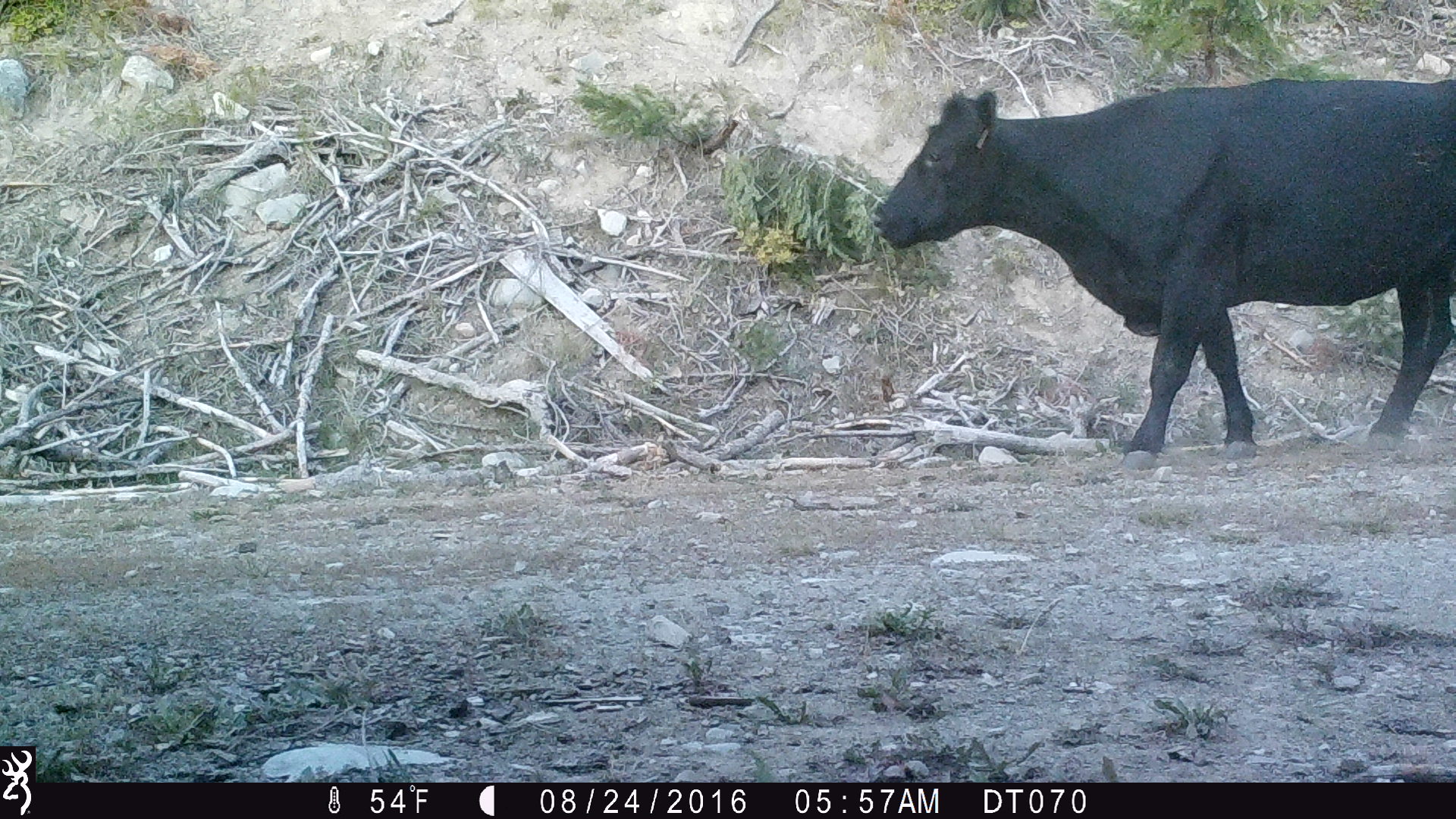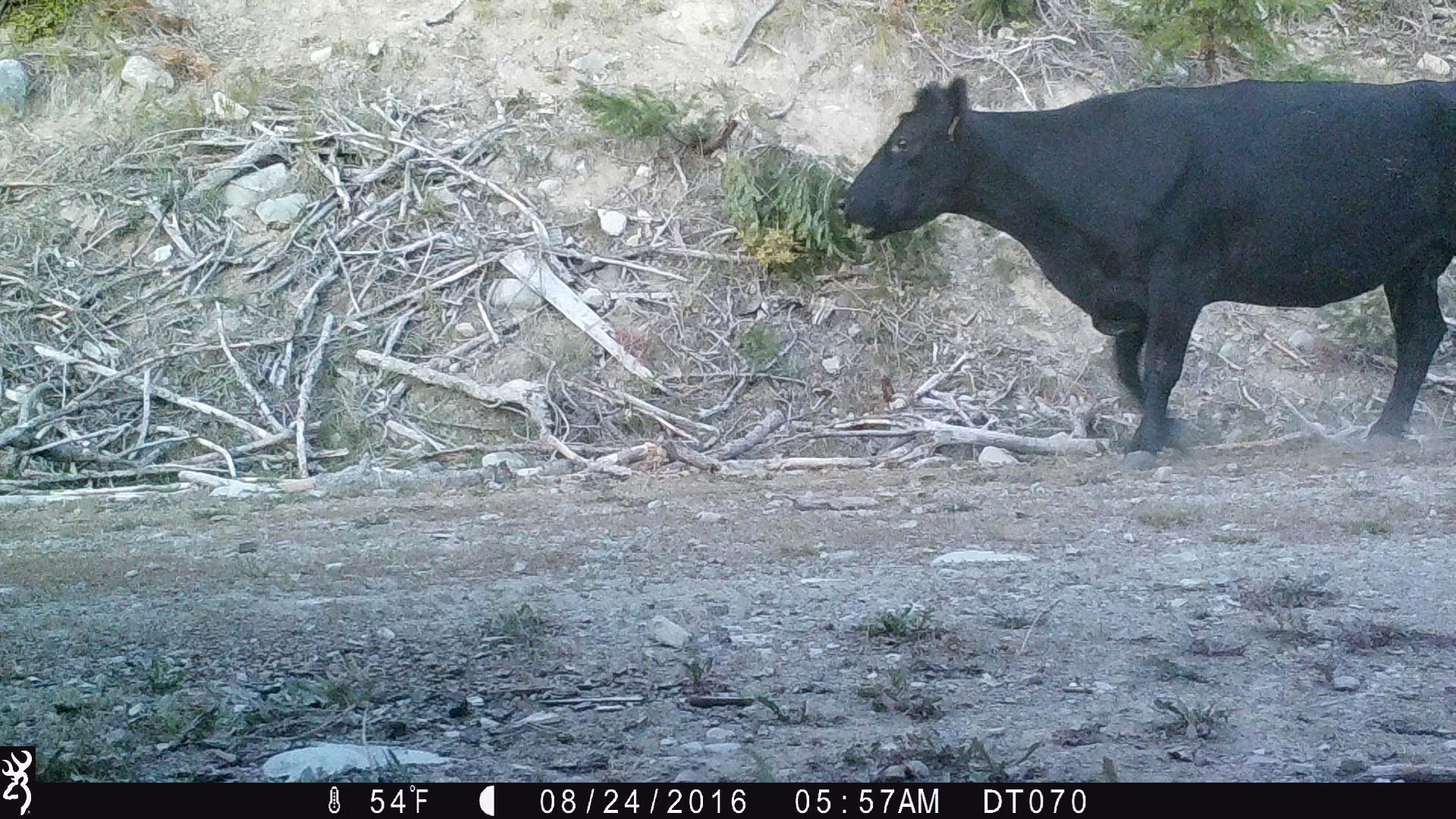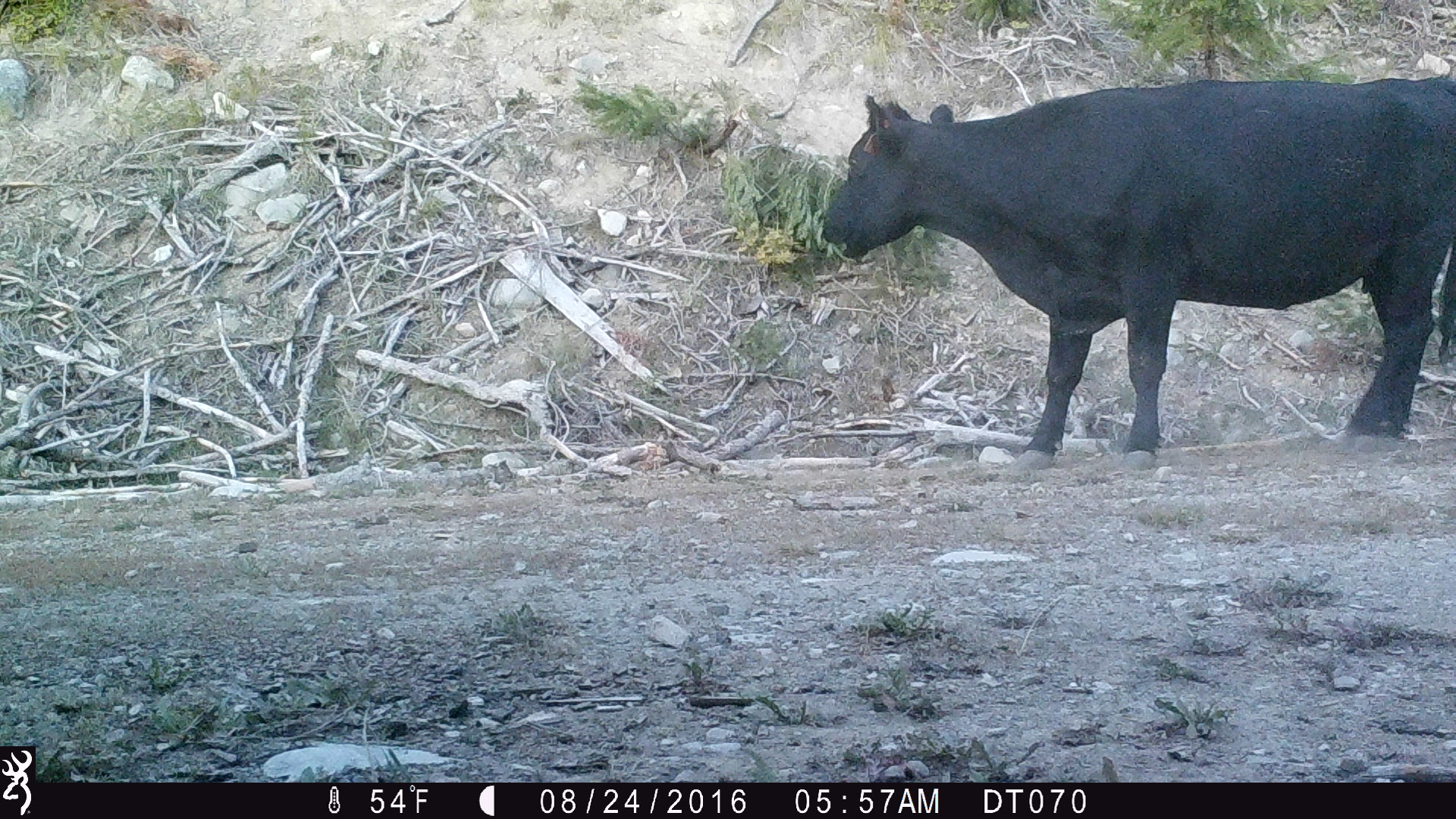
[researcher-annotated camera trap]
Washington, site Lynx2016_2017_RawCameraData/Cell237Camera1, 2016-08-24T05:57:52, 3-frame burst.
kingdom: Animalia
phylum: Chordata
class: Mammalia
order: Artiodactyla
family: Bovidae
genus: Bos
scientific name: Bos taurus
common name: domestic cattle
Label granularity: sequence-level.